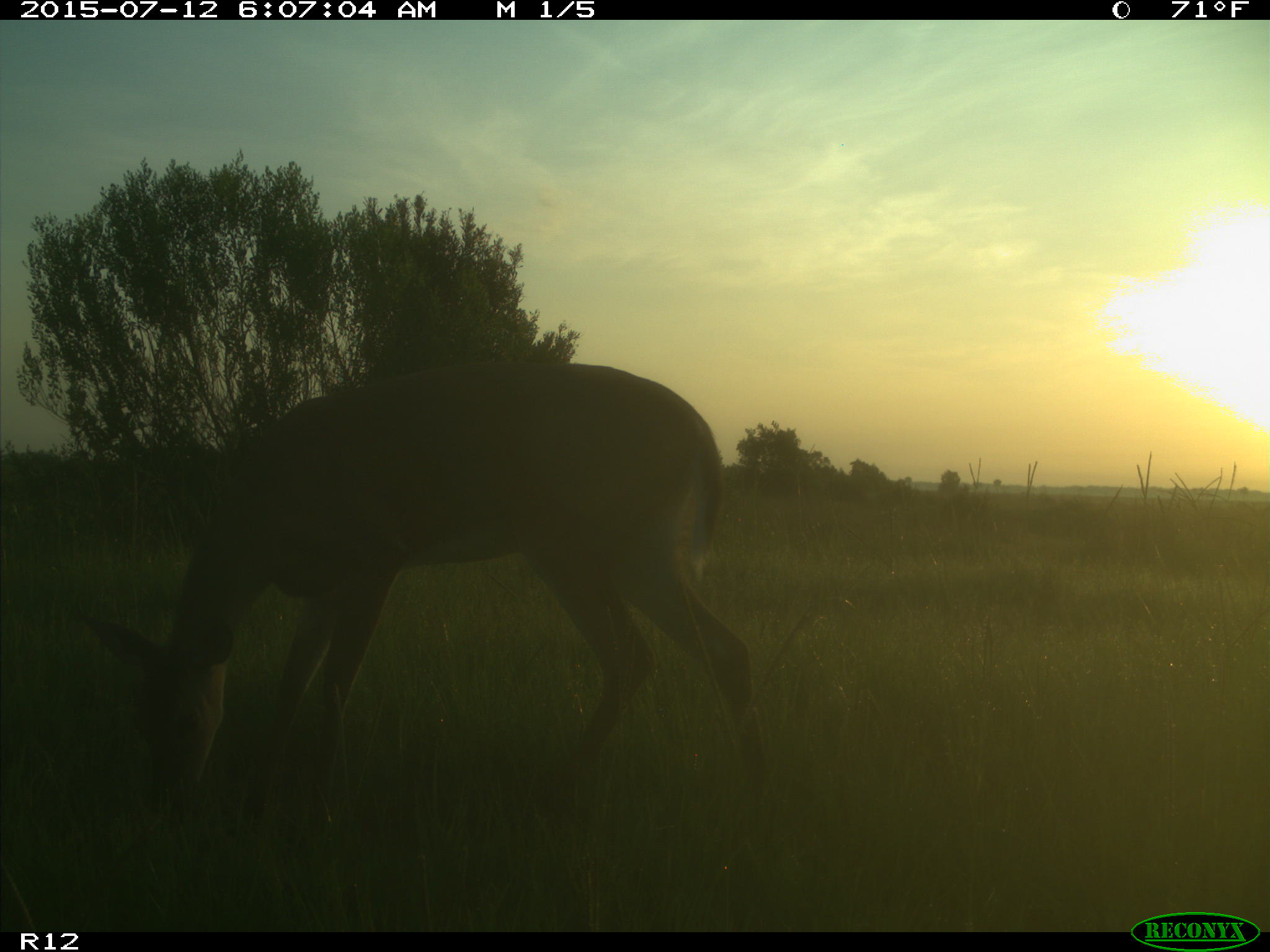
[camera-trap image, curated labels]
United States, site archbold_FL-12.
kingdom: Animalia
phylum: Chordata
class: Mammalia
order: Artiodactyla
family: Cervidae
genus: Odocoileus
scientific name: Odocoileus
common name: deer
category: unidentified deer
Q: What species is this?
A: Unidentified deer (deer) (Odocoileus).